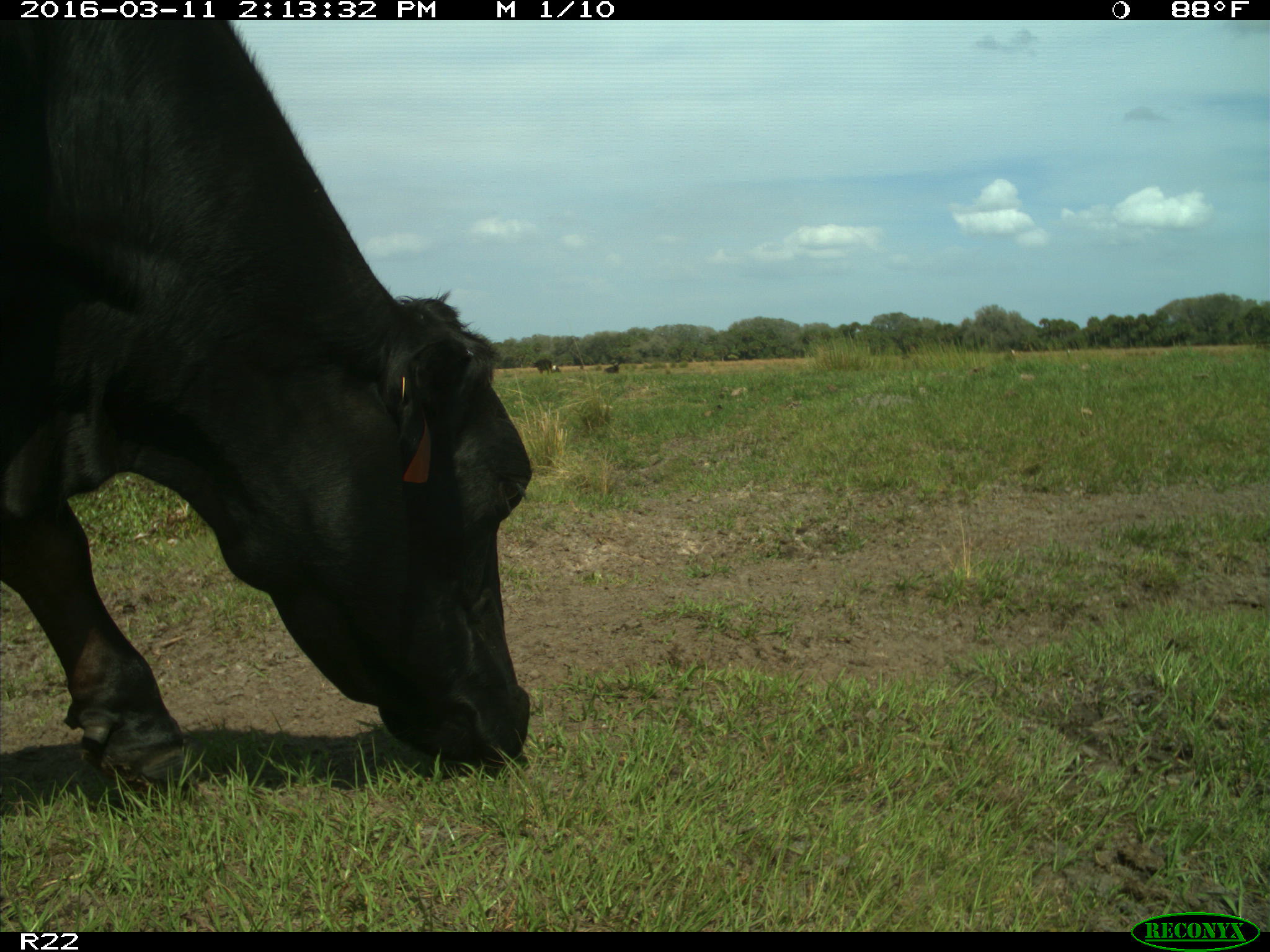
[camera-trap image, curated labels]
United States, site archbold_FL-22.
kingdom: Animalia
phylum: Chordata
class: Mammalia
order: Artiodactyla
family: Bovidae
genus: Bos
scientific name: Bos taurus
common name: domestic cow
Bos taurus (domestic cow).